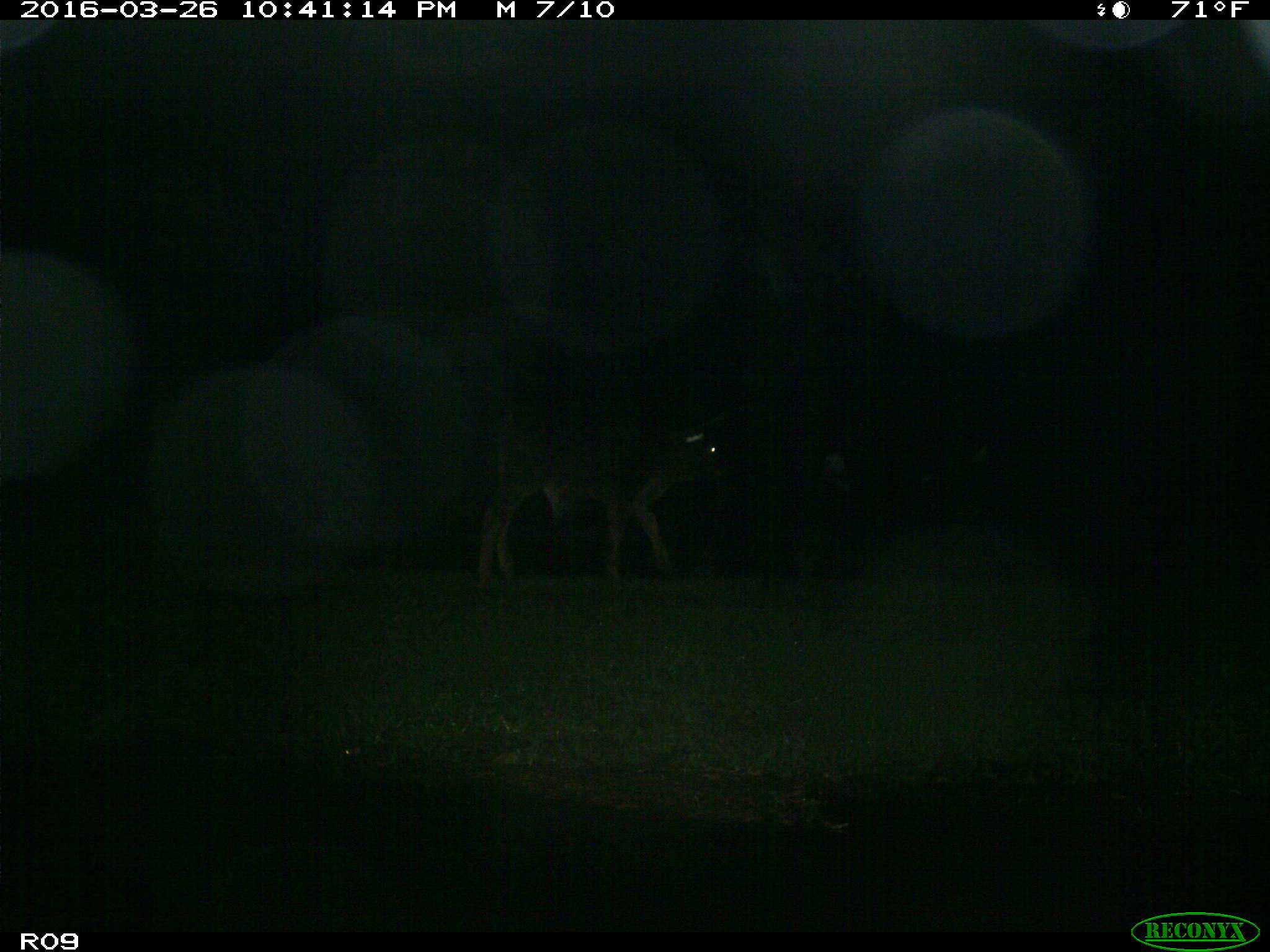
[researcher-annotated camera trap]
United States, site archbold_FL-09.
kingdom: Animalia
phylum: Chordata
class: Mammalia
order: Artiodactyla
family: Bovidae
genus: Bos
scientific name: Bos taurus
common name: domestic cow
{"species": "Bos taurus (domestic cow)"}